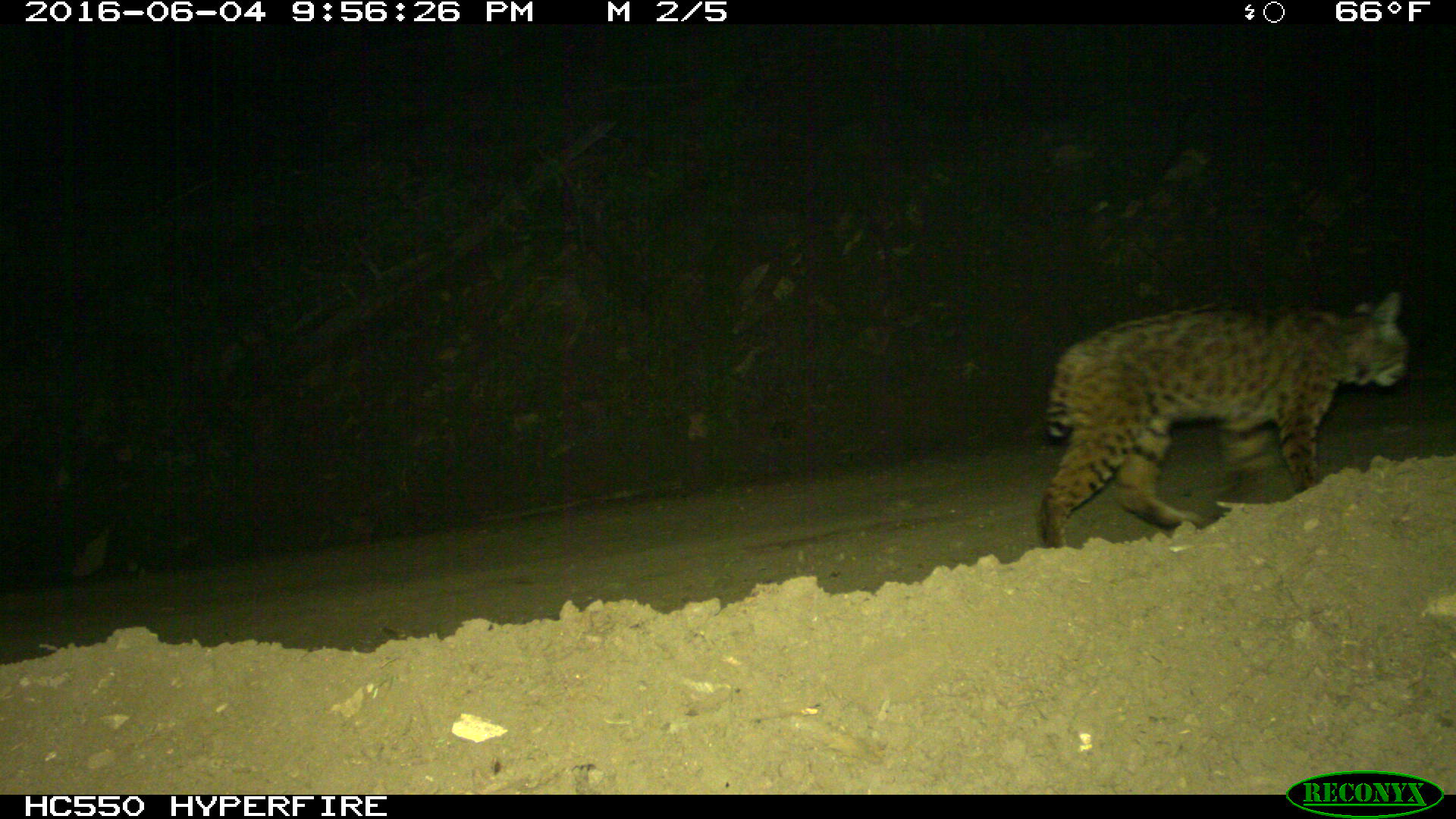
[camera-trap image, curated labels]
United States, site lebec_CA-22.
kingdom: Animalia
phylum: Chordata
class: Mammalia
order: Carnivora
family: Felidae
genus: Lynx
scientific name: Lynx rufus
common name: bobcat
Lynx rufus (bobcat).